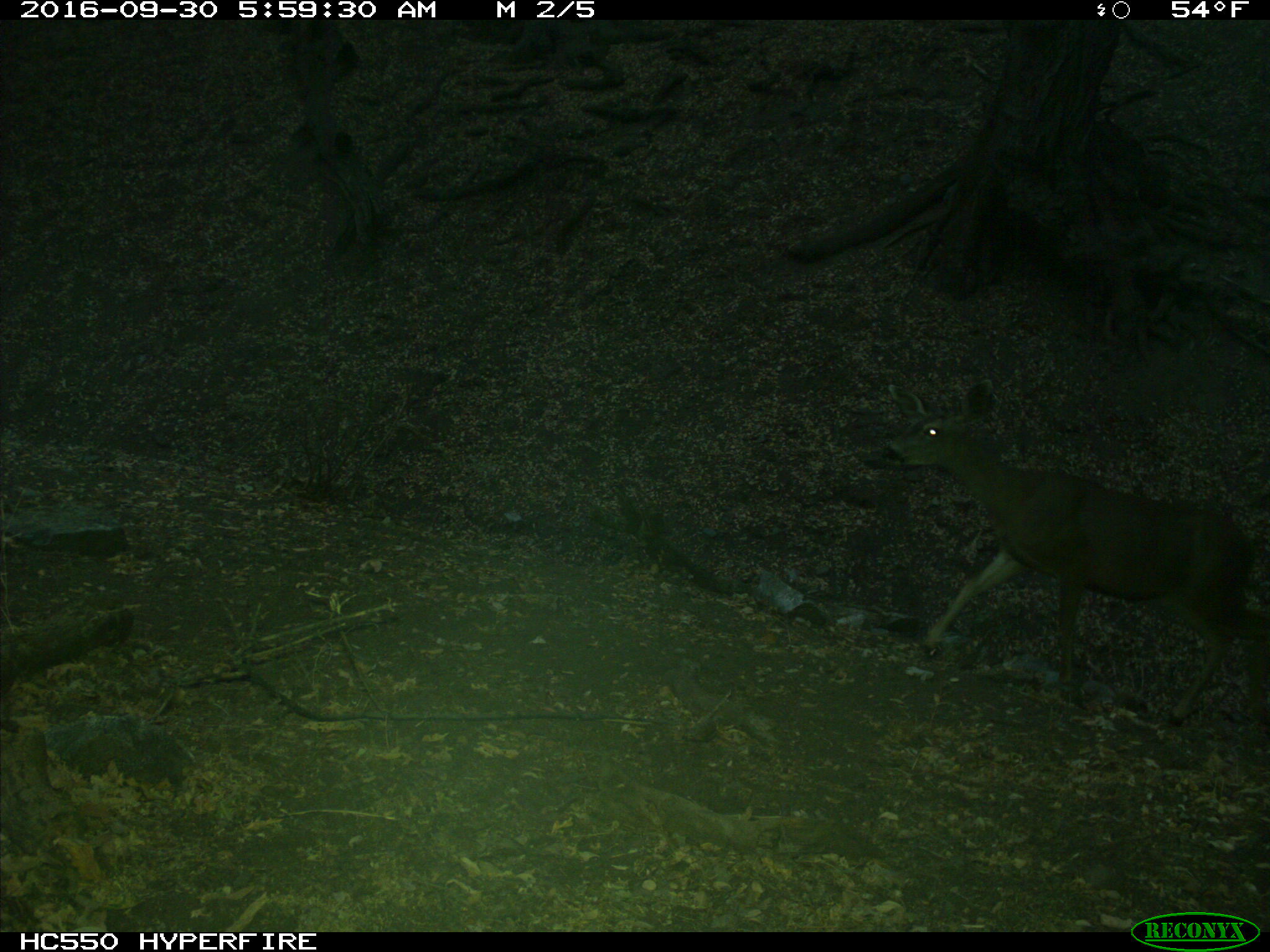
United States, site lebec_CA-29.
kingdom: Animalia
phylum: Chordata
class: Mammalia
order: Artiodactyla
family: Cervidae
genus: Odocoileus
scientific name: Odocoileus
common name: deer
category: unidentified deer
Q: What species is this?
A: Unidentified deer (deer) (Odocoileus).